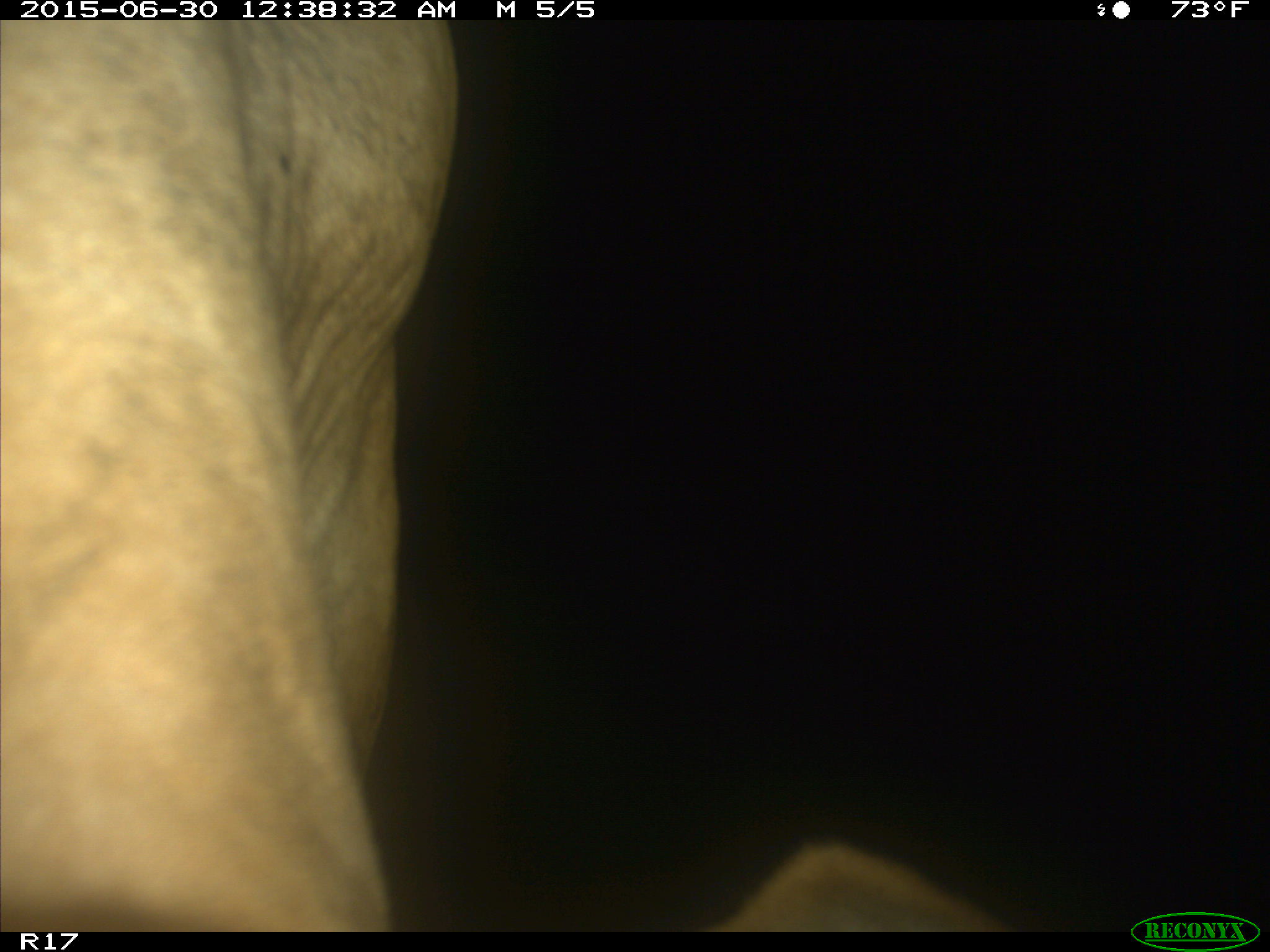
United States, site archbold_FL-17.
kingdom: Animalia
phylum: Chordata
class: Mammalia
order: Artiodactyla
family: Bovidae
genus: Bos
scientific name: Bos taurus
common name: domestic cow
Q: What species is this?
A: Bos taurus (domestic cow).